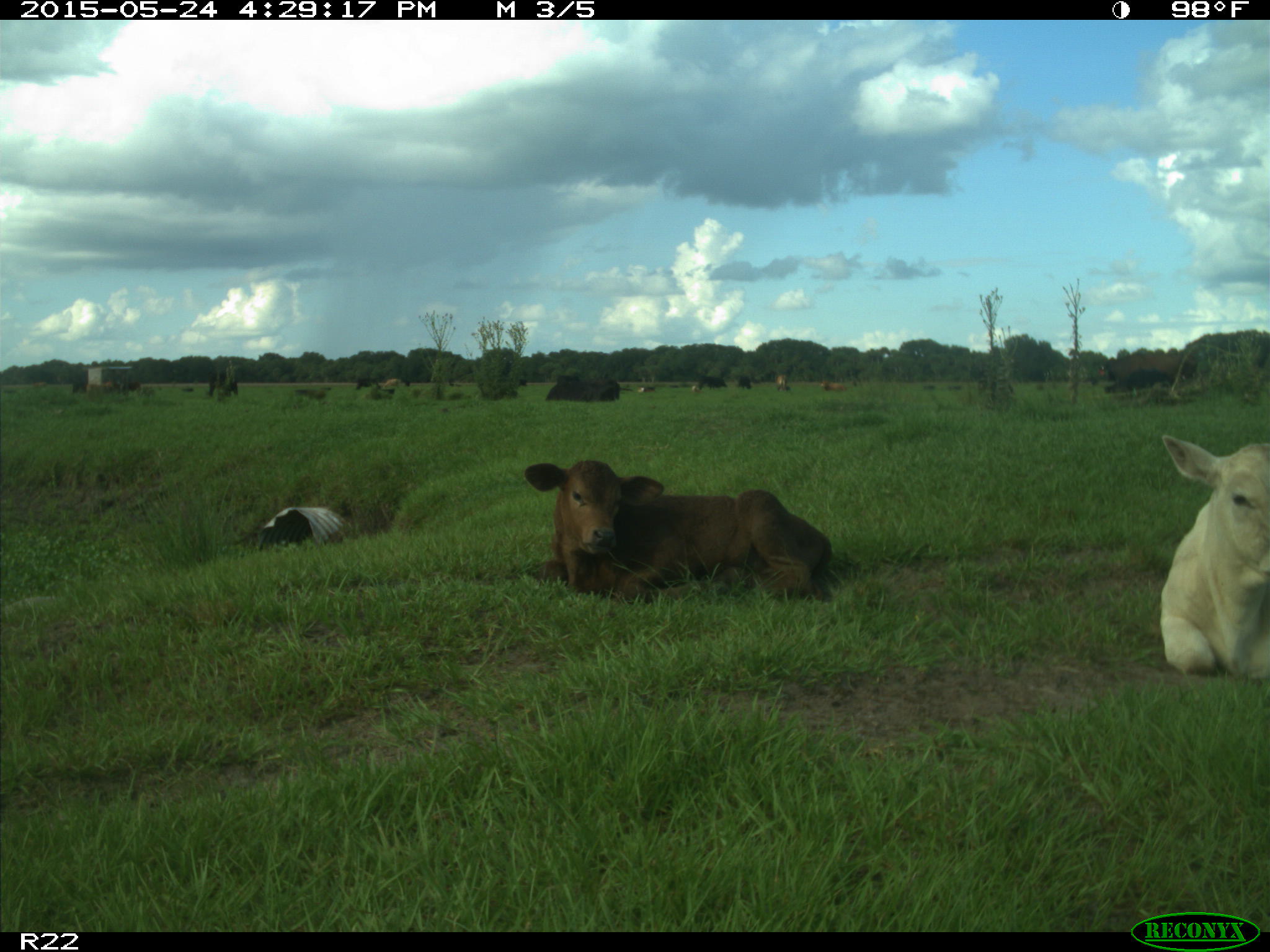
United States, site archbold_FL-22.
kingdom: Animalia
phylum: Chordata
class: Mammalia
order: Artiodactyla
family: Bovidae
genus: Bos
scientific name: Bos taurus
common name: domestic cow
Bos taurus (domestic cow).